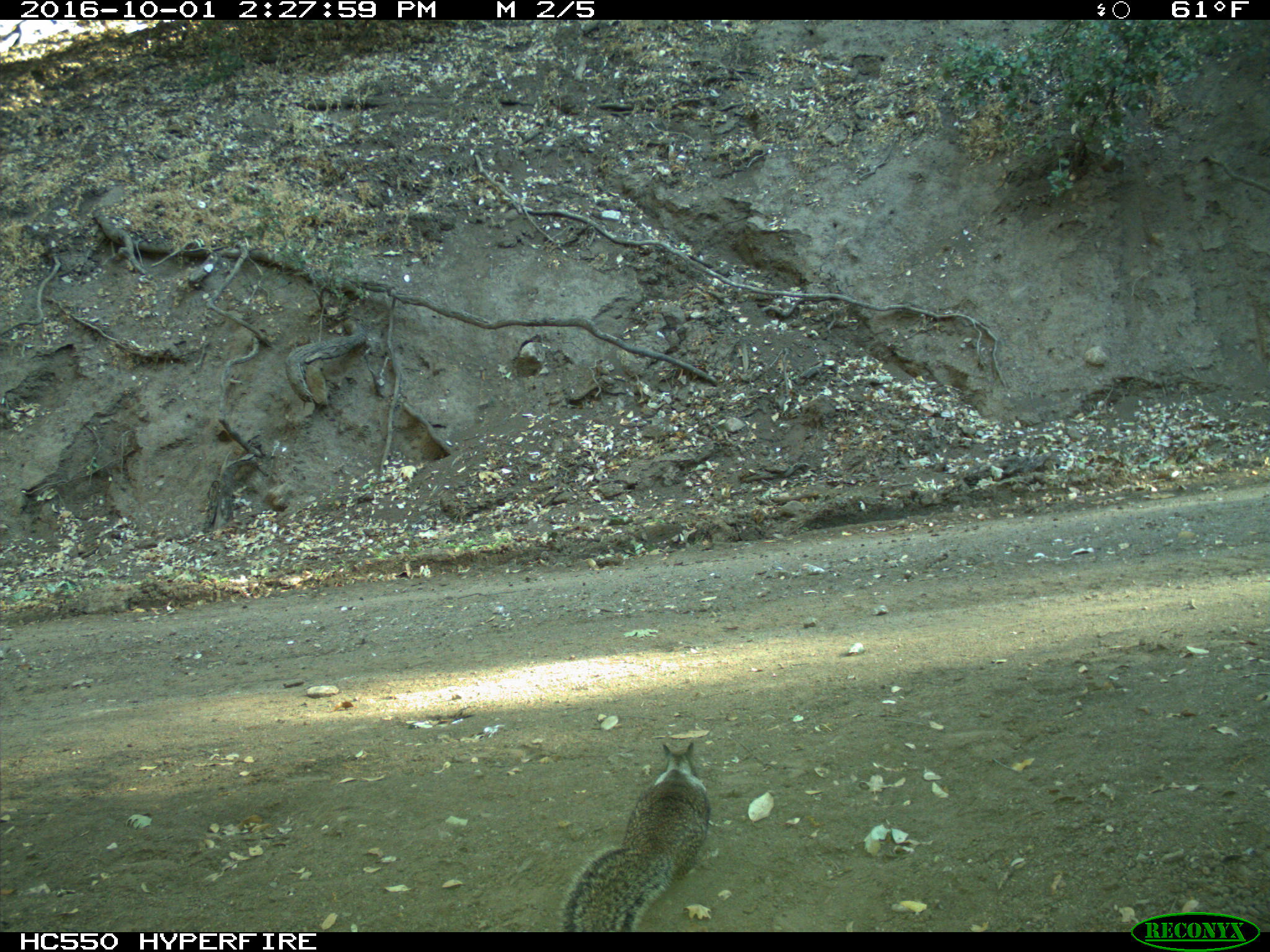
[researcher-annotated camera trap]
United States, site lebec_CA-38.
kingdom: Animalia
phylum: Chordata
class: Mammalia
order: Rodentia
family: Sciuridae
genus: Otospermophilus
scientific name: Otospermophilus beecheyi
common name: california ground squirrel